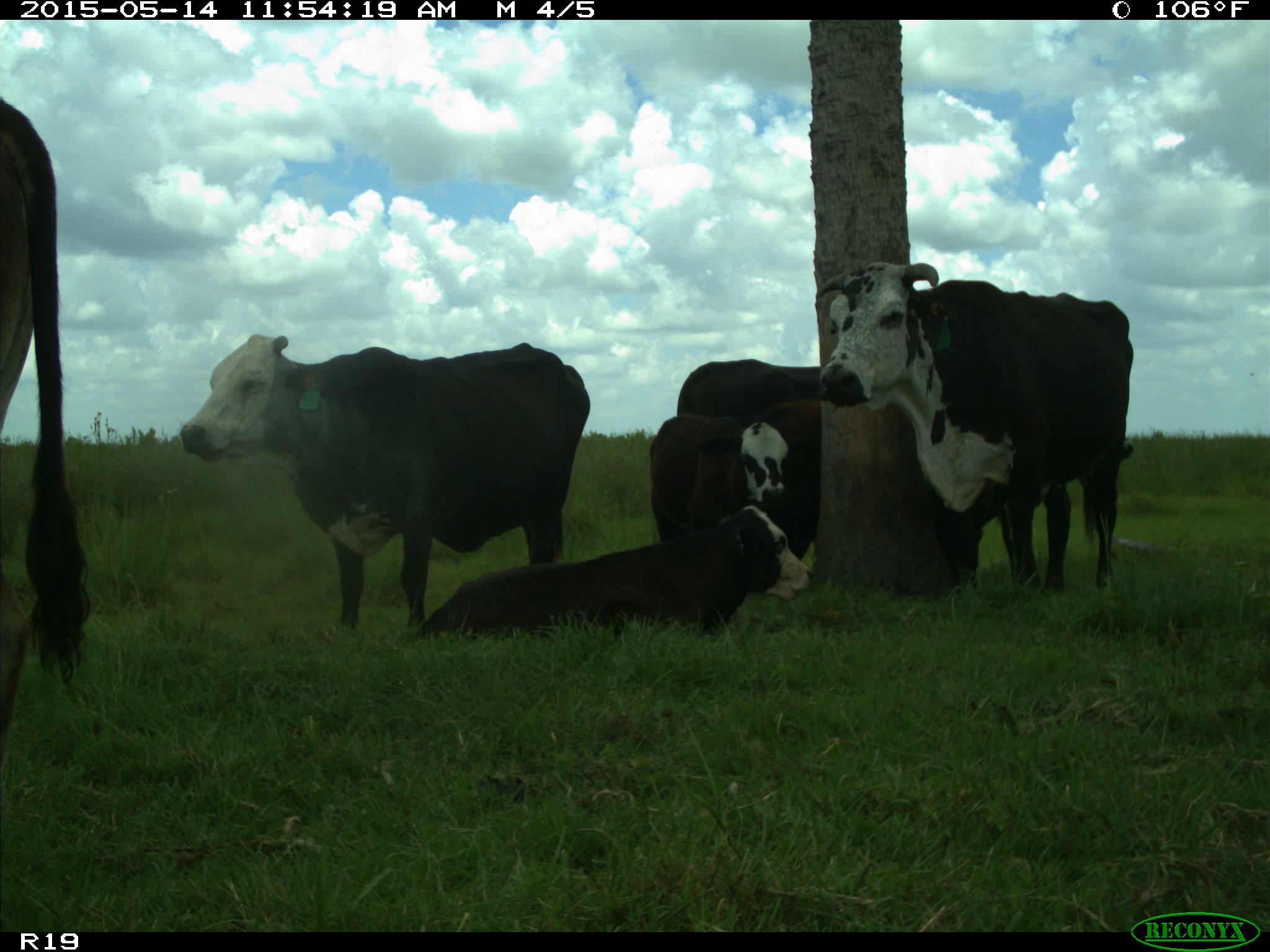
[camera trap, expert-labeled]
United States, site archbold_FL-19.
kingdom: Animalia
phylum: Chordata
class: Mammalia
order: Artiodactyla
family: Bovidae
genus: Bos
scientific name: Bos taurus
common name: domestic cow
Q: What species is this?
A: Bos taurus (domestic cow).